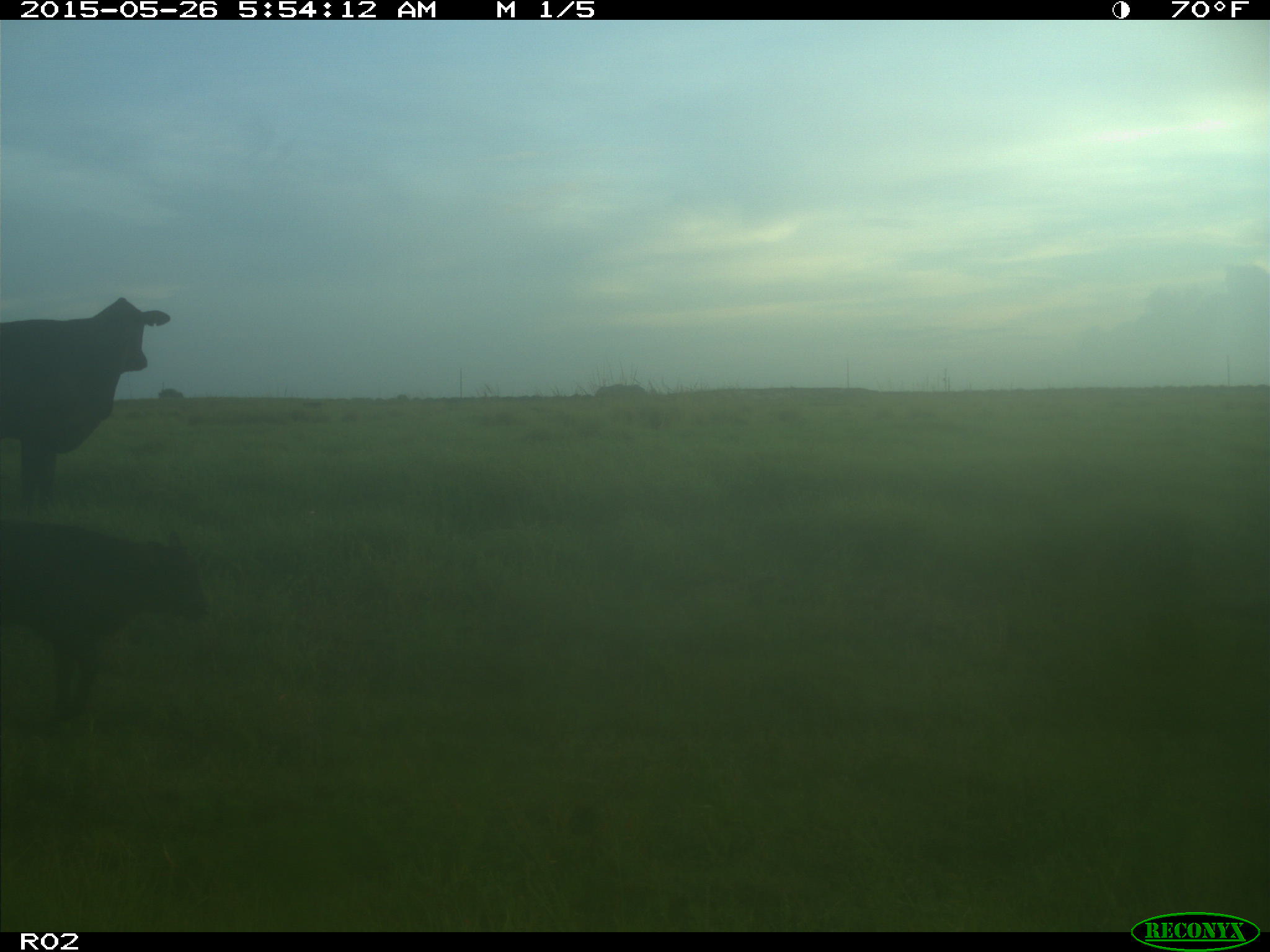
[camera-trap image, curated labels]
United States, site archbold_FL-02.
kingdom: Animalia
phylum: Chordata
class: Mammalia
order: Artiodactyla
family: Bovidae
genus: Bos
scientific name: Bos taurus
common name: domestic cow